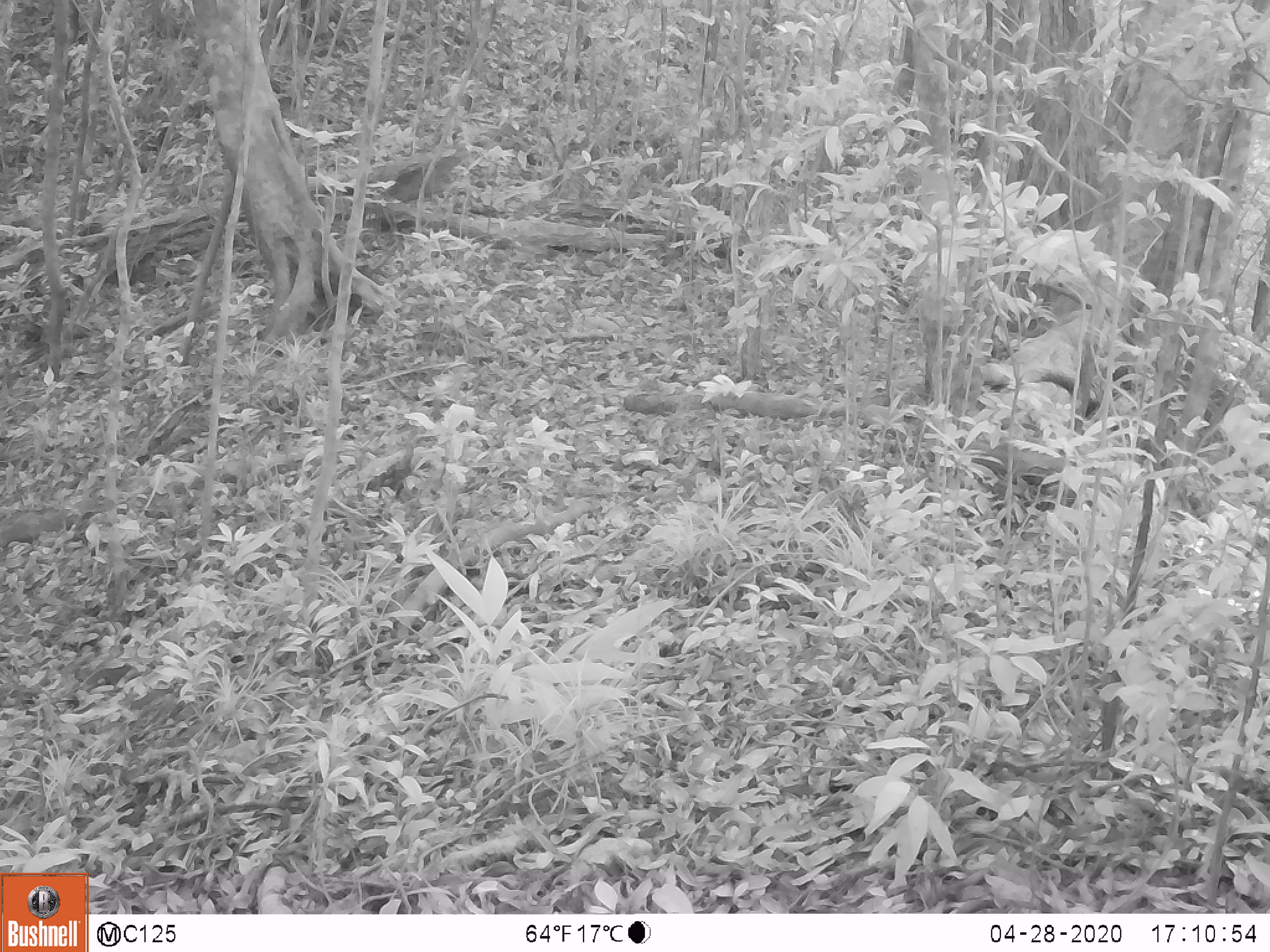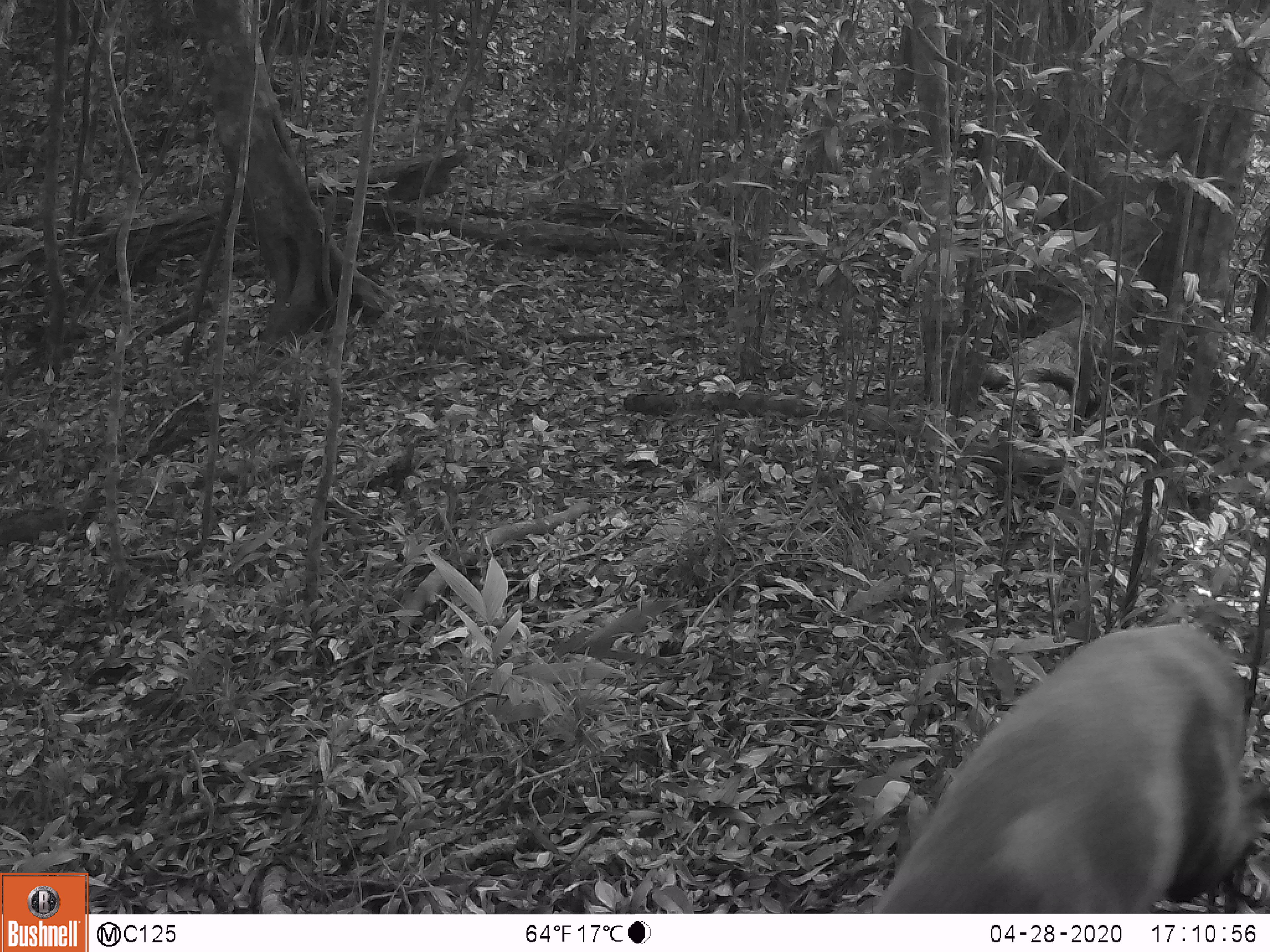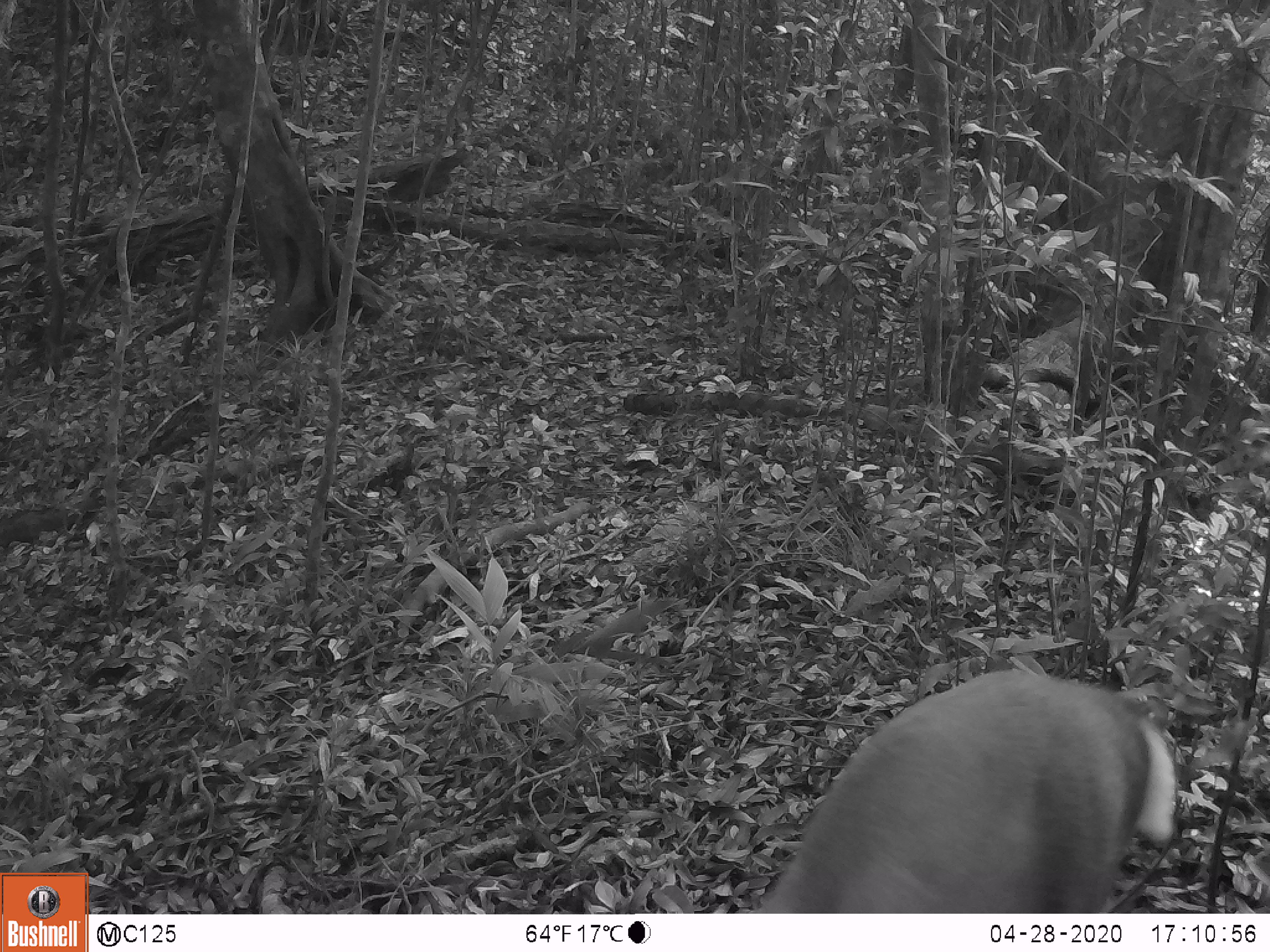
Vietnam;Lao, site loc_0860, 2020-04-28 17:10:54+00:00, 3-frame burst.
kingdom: Animalia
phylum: Chordata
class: Mammalia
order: Artiodactyla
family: Cervidae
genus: Muntiacus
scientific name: Muntiacus rooseveltorum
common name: roosevelt's muntjac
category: roosevelts muntjac group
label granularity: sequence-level